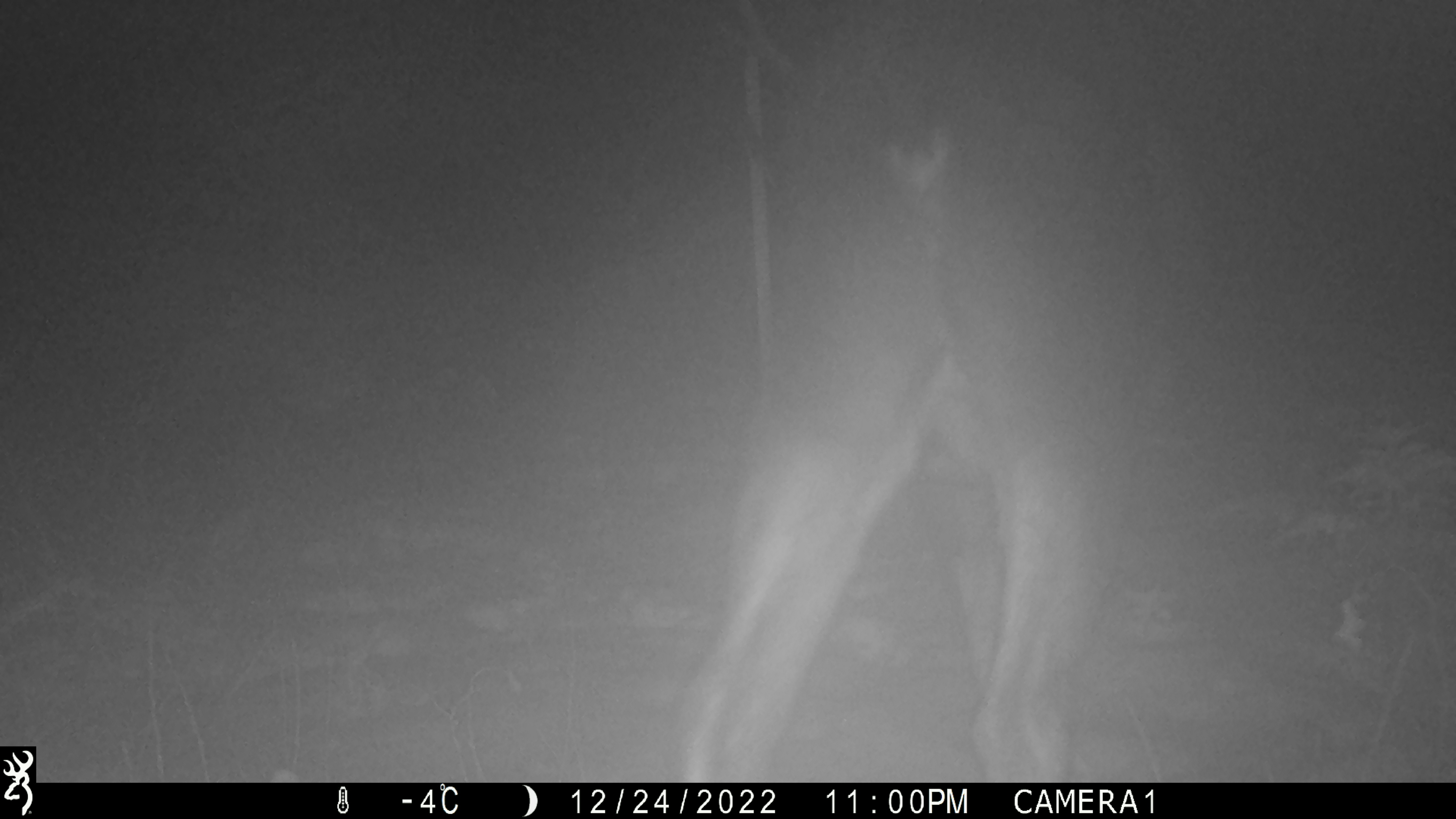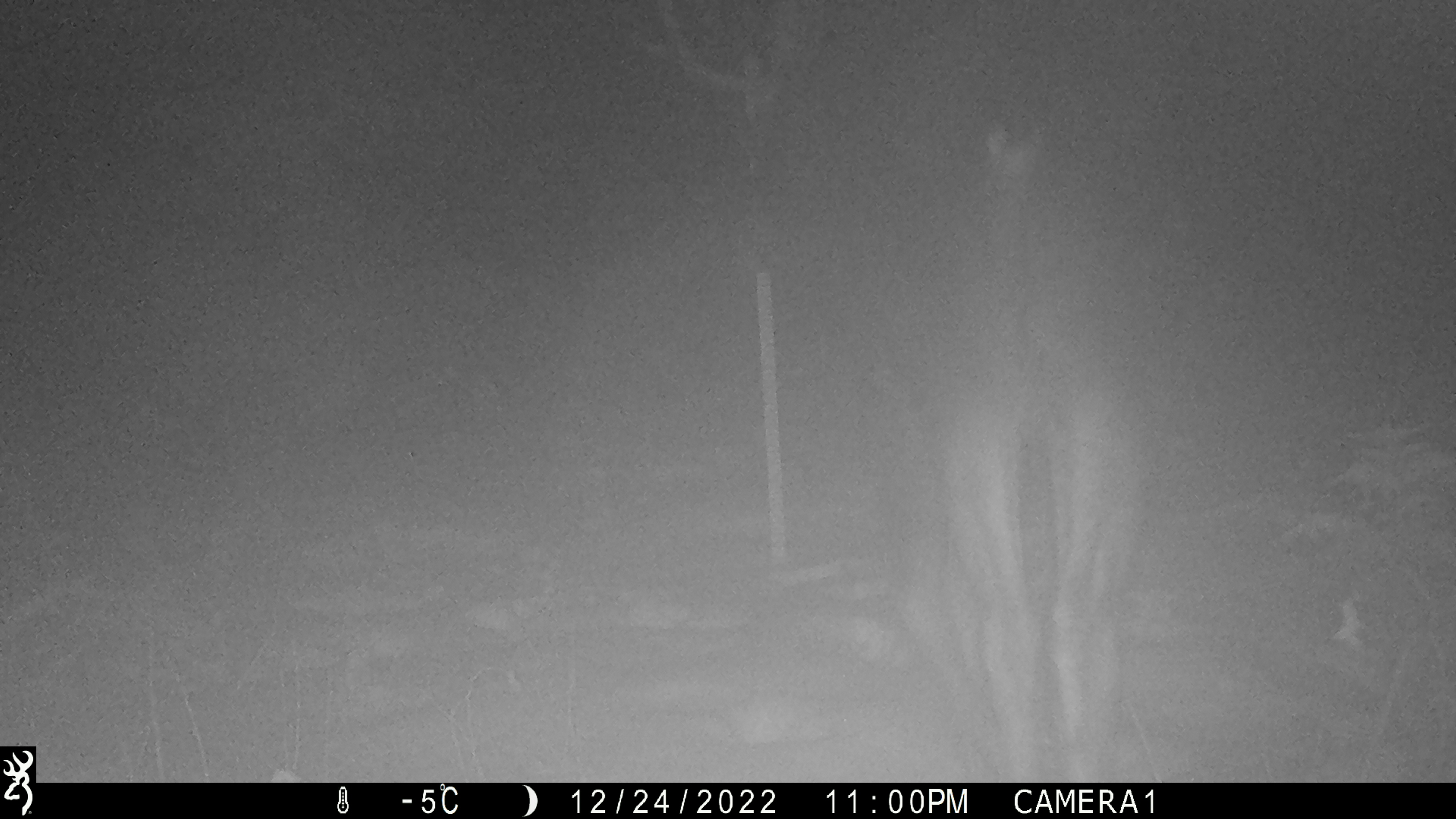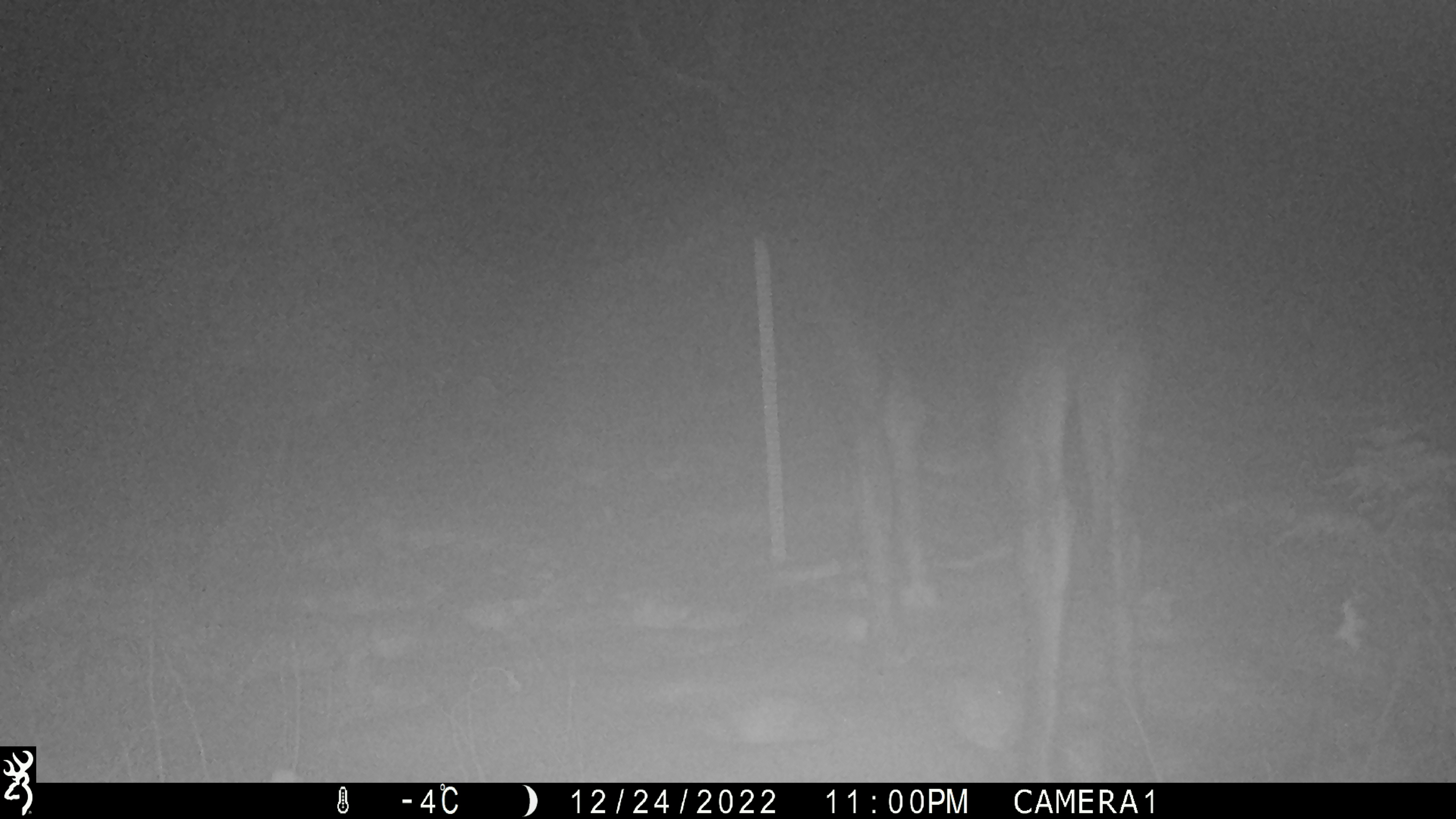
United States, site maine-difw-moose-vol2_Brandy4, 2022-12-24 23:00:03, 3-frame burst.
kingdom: Animalia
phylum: Chordata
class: Mammalia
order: Artiodactyla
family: Cervidae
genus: Alces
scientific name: Alces alces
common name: moose